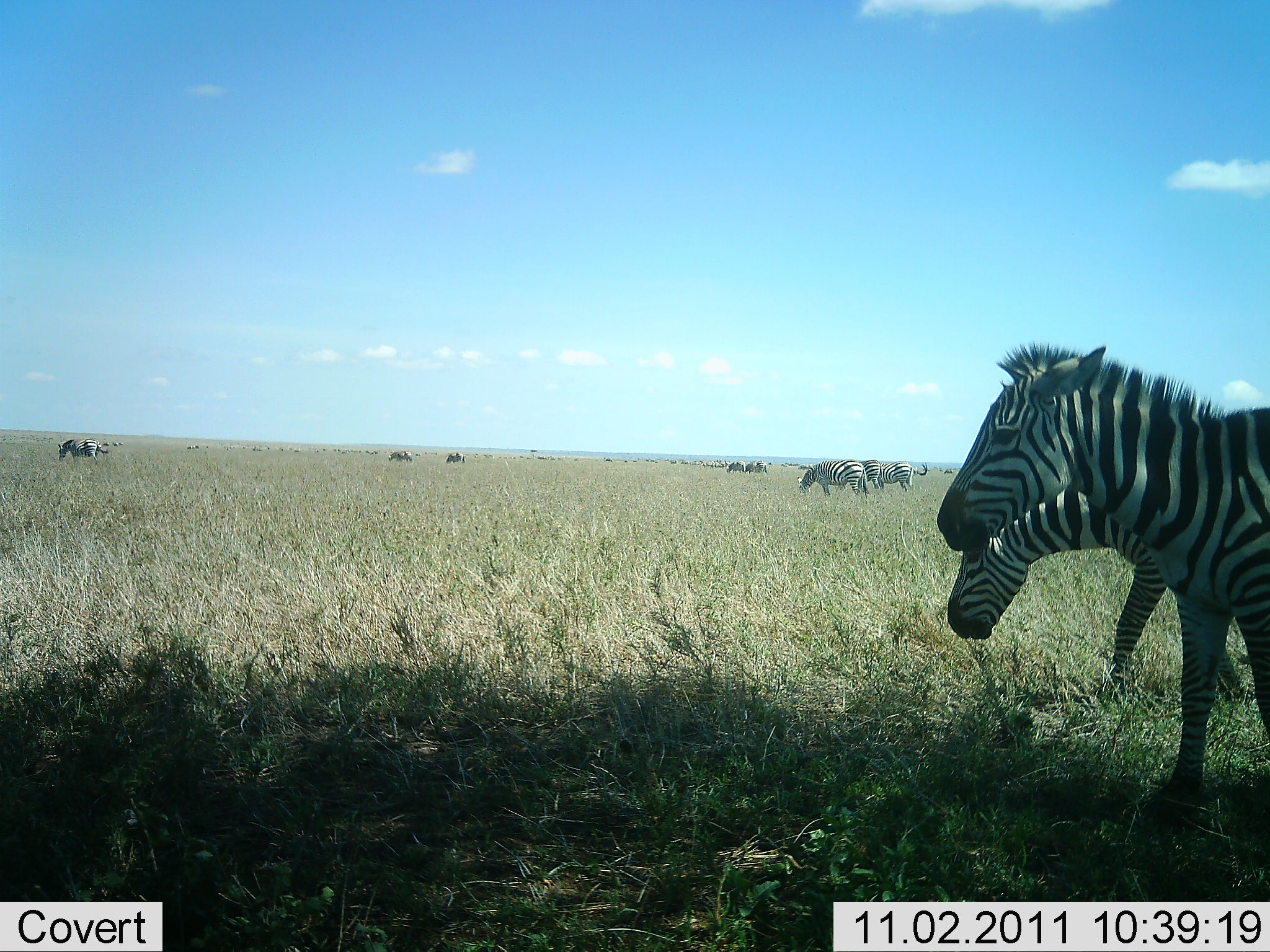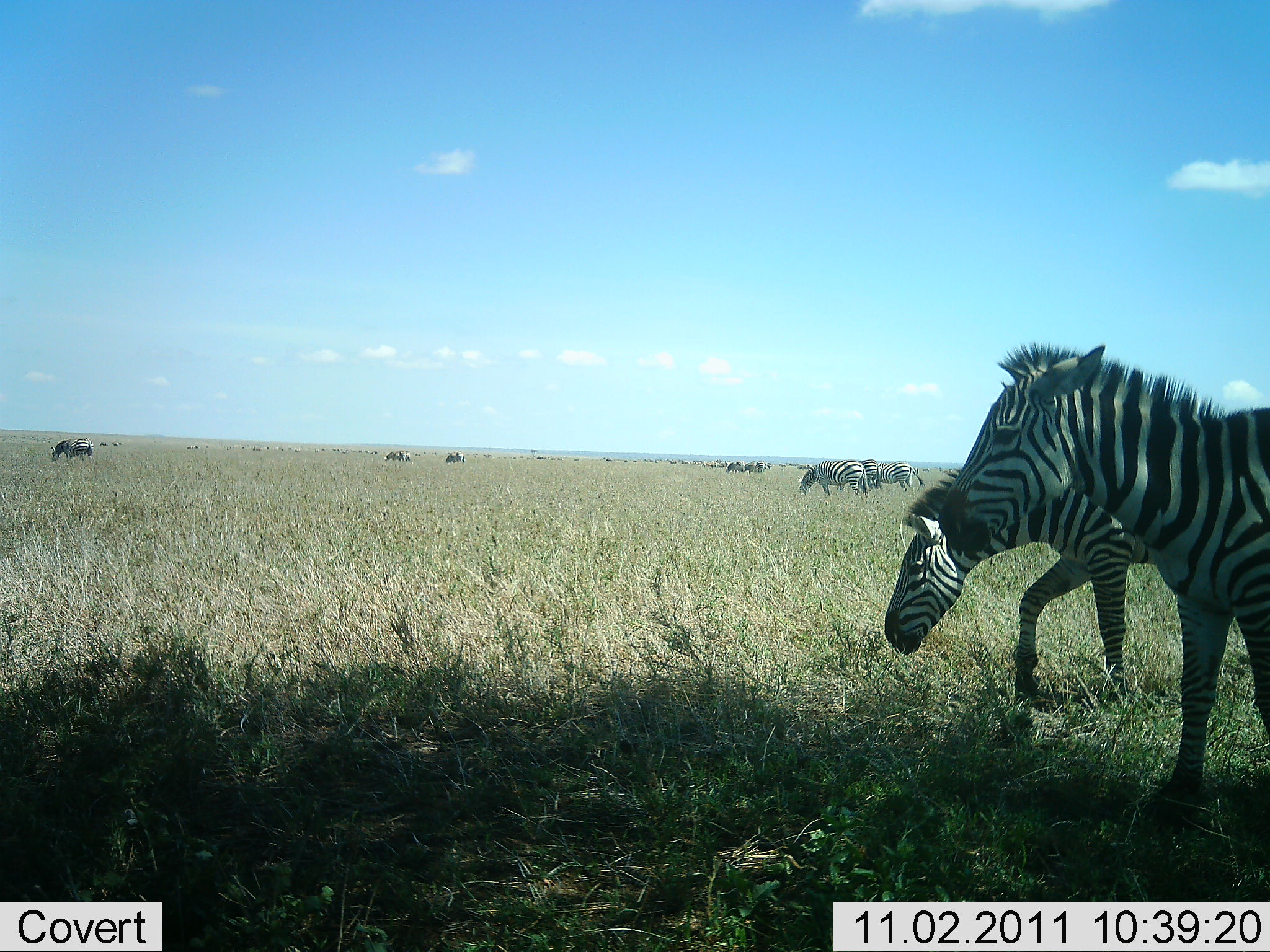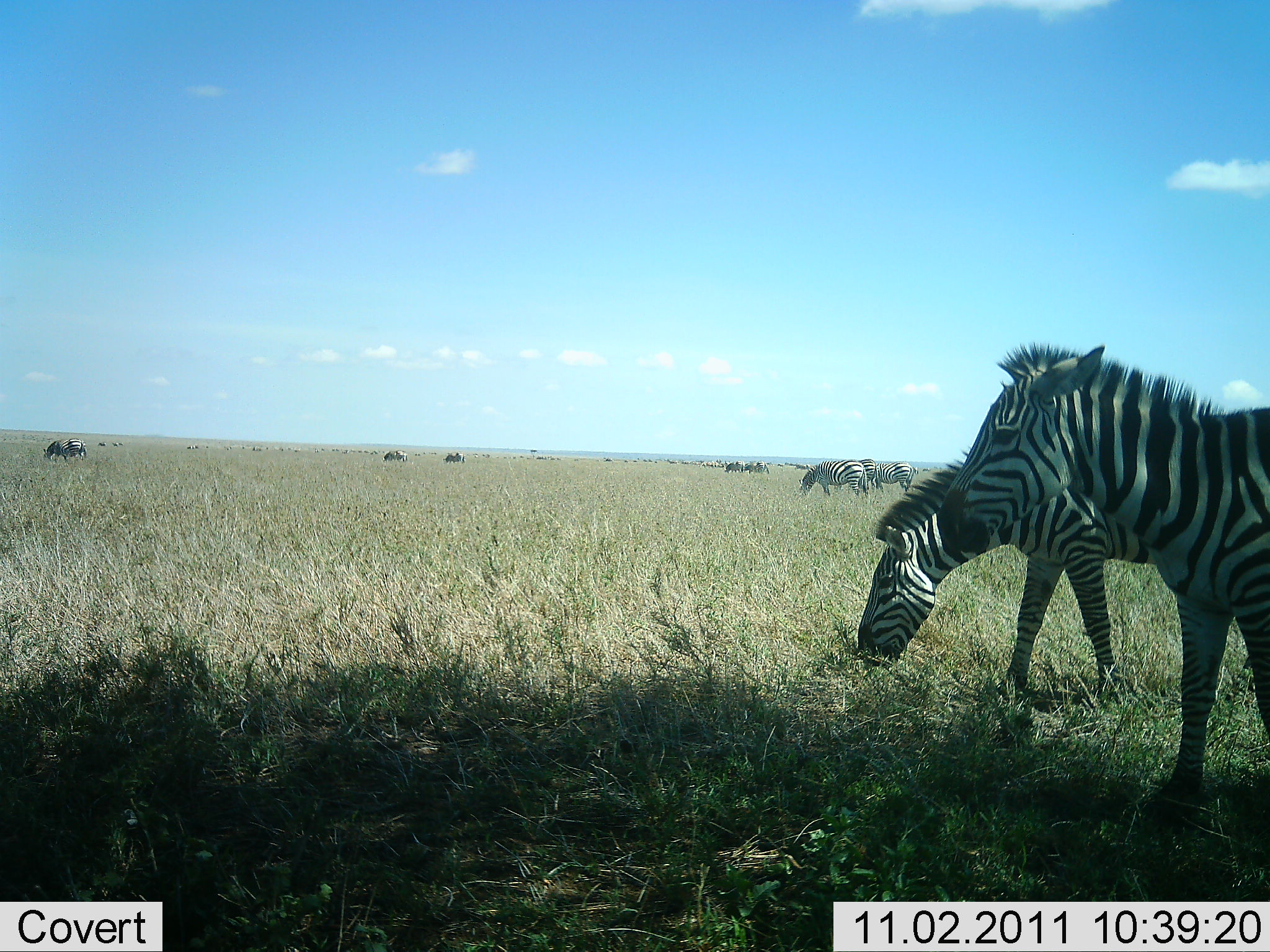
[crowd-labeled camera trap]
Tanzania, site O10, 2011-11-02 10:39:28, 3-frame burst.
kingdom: Animalia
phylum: Chordata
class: Mammalia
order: Perissodactyla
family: Equidae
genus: Equus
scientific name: Equus quagga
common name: plains zebra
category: zebra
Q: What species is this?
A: Zebra (plains zebra) (Equus quagga).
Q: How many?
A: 6.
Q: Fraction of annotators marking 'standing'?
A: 71%.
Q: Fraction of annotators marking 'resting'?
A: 0%.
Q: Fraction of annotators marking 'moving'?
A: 36%.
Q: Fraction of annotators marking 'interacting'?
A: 0%.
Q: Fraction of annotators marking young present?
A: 0%.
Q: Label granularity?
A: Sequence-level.